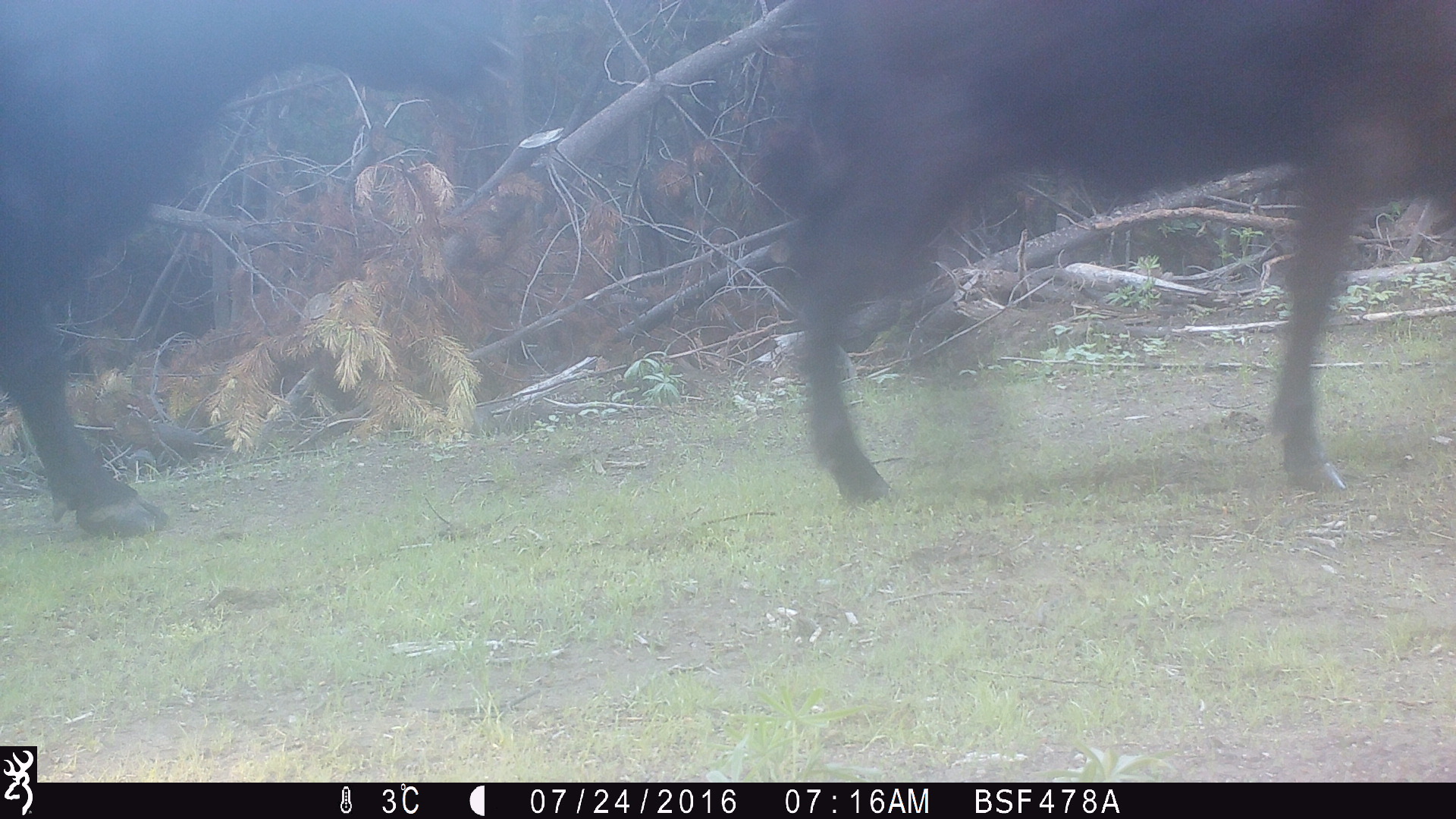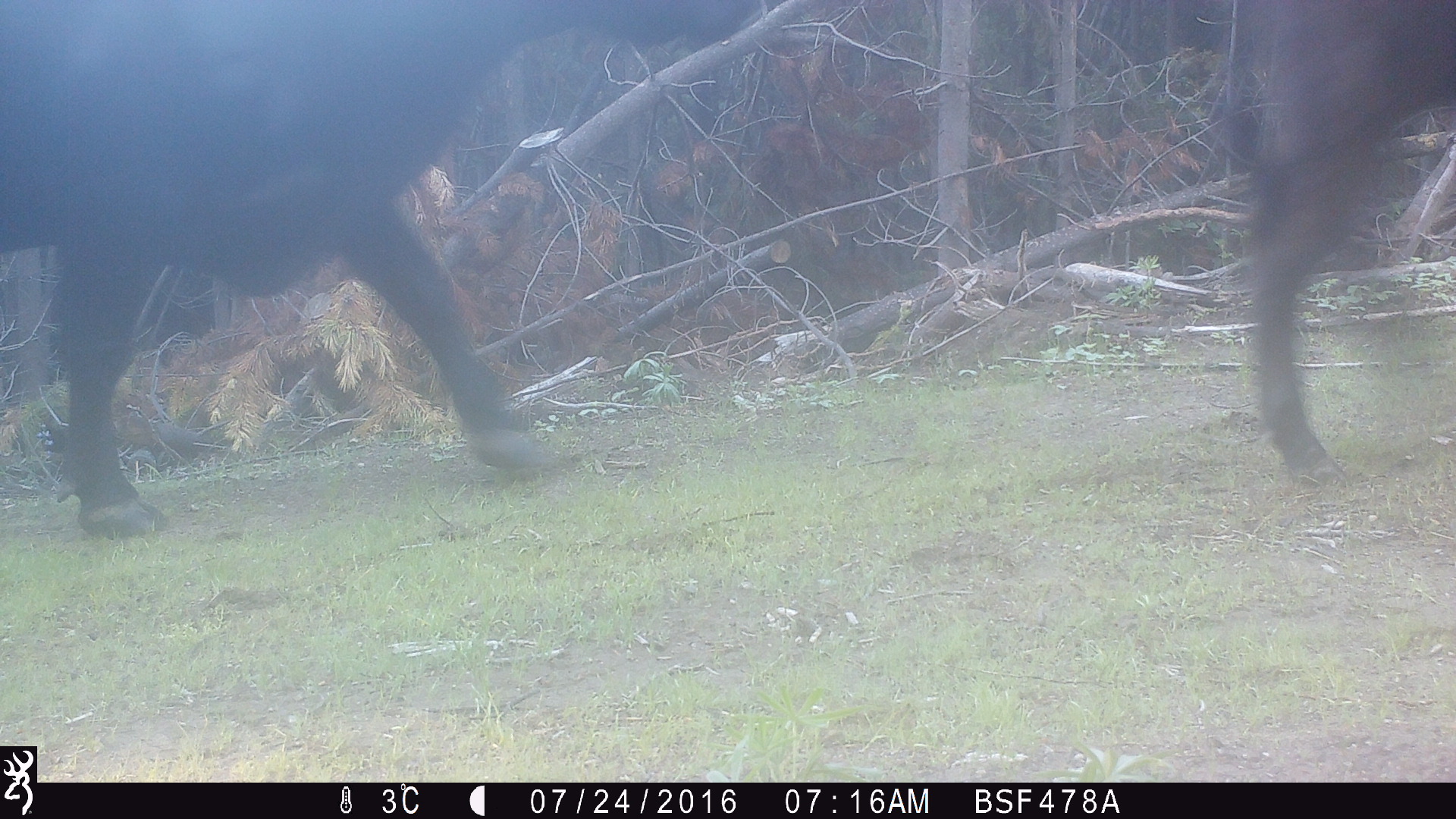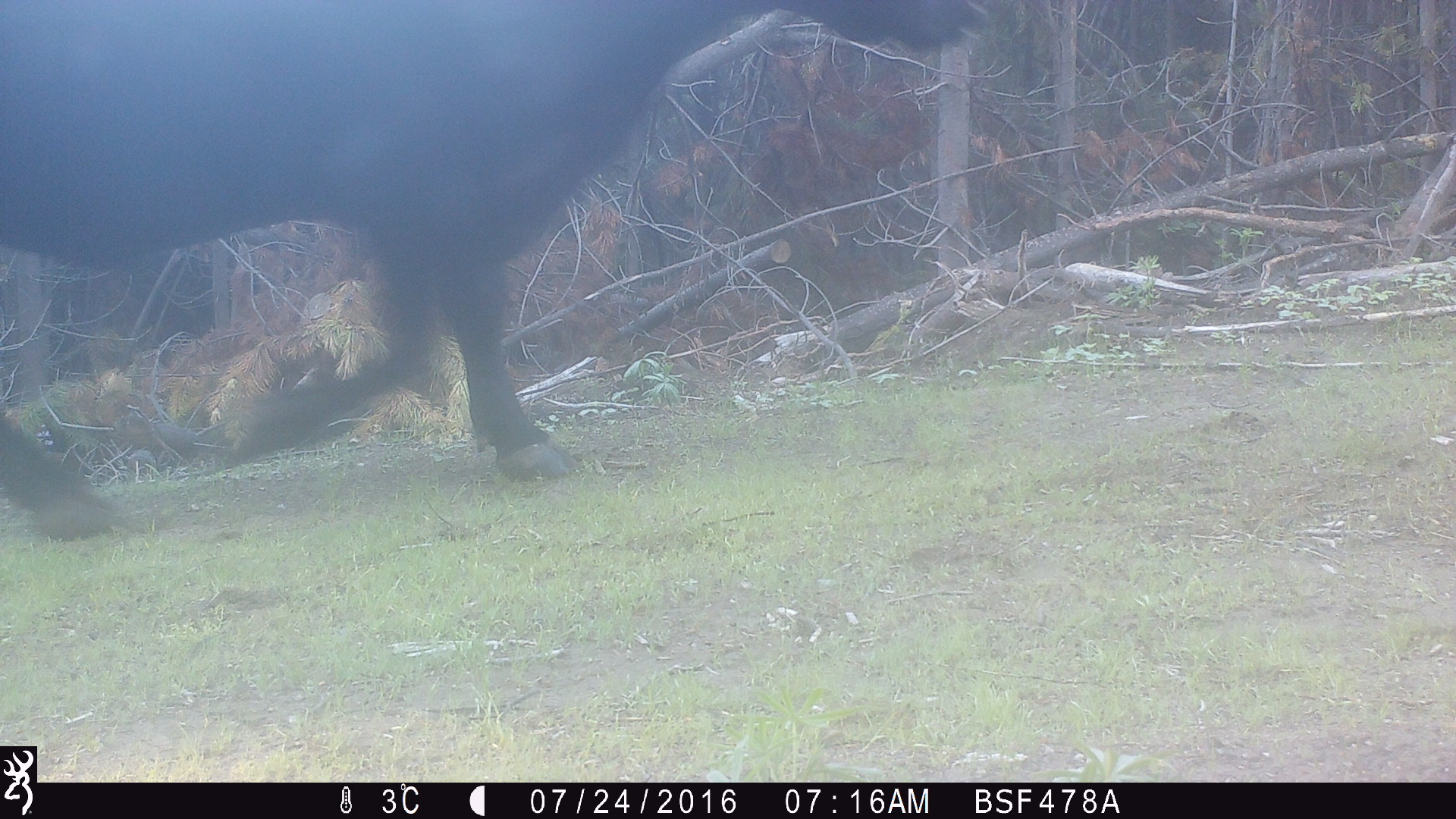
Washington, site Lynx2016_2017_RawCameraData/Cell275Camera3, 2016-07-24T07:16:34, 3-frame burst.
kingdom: Animalia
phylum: Chordata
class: Mammalia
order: Artiodactyla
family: Bovidae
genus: Bos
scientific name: Bos taurus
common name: domestic cattle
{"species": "domestic cattle (Bos taurus)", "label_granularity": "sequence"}